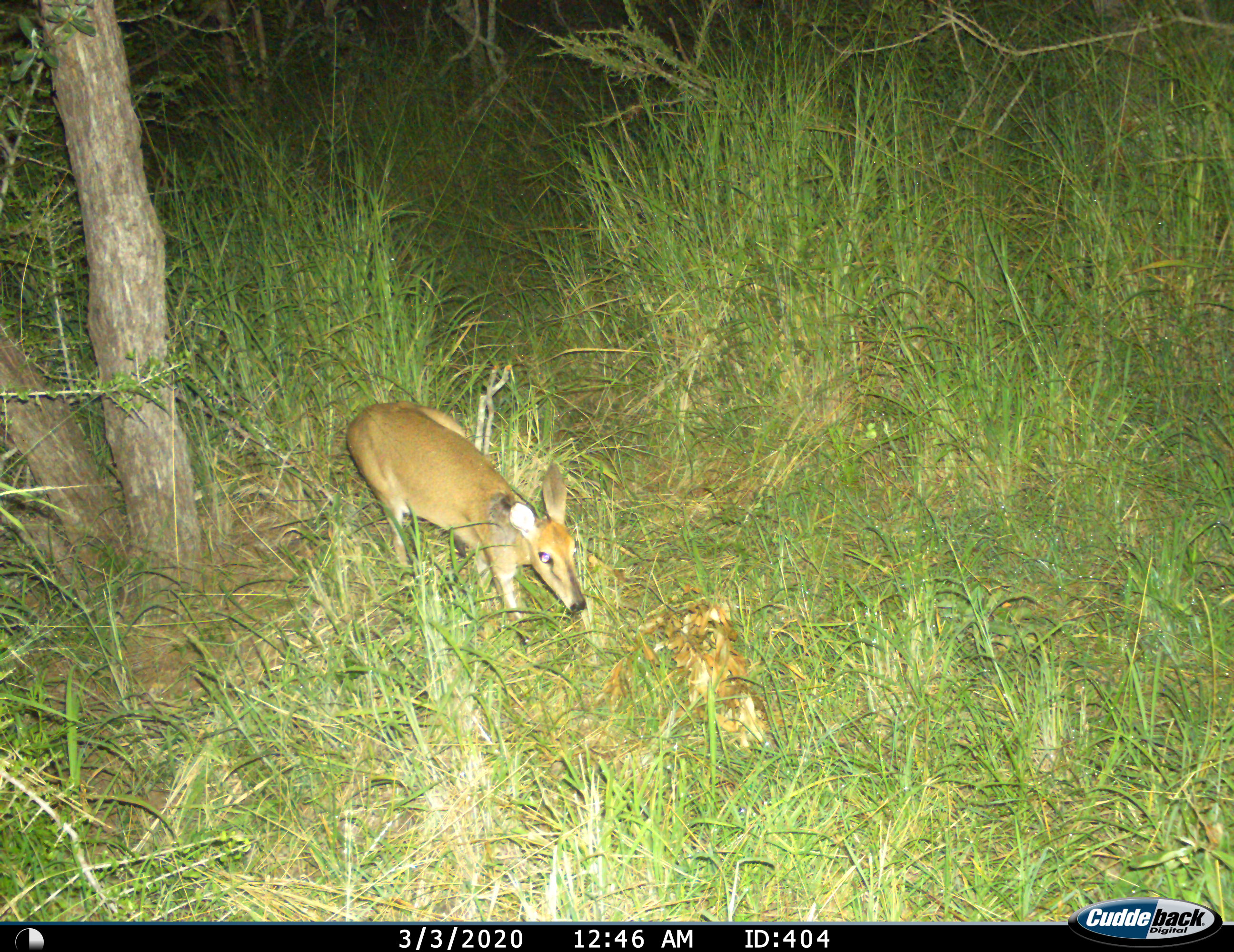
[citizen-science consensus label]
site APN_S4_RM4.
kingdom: Animalia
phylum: Chordata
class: Mammalia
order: Artiodactyla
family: Bovidae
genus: Sylvicapra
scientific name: Sylvicapra grimmia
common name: common duiker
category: duikercommongrey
Duikercommongrey (common duiker) (Sylvicapra grimmia), count 1. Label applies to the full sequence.